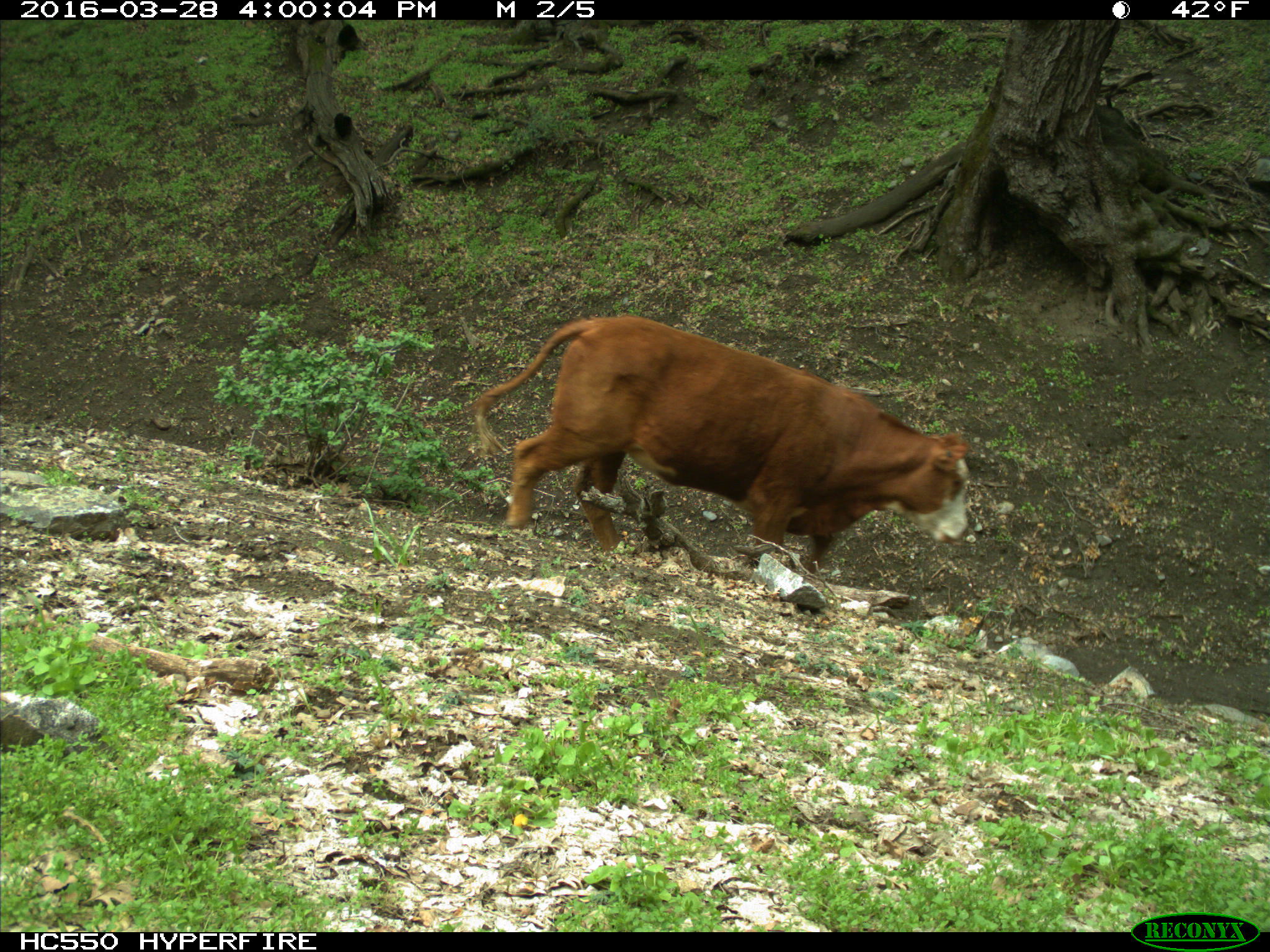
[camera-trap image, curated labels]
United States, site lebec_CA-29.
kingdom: Animalia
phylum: Chordata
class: Mammalia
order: Artiodactyla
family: Bovidae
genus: Bos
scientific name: Bos taurus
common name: domestic cow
Bos taurus (domestic cow).